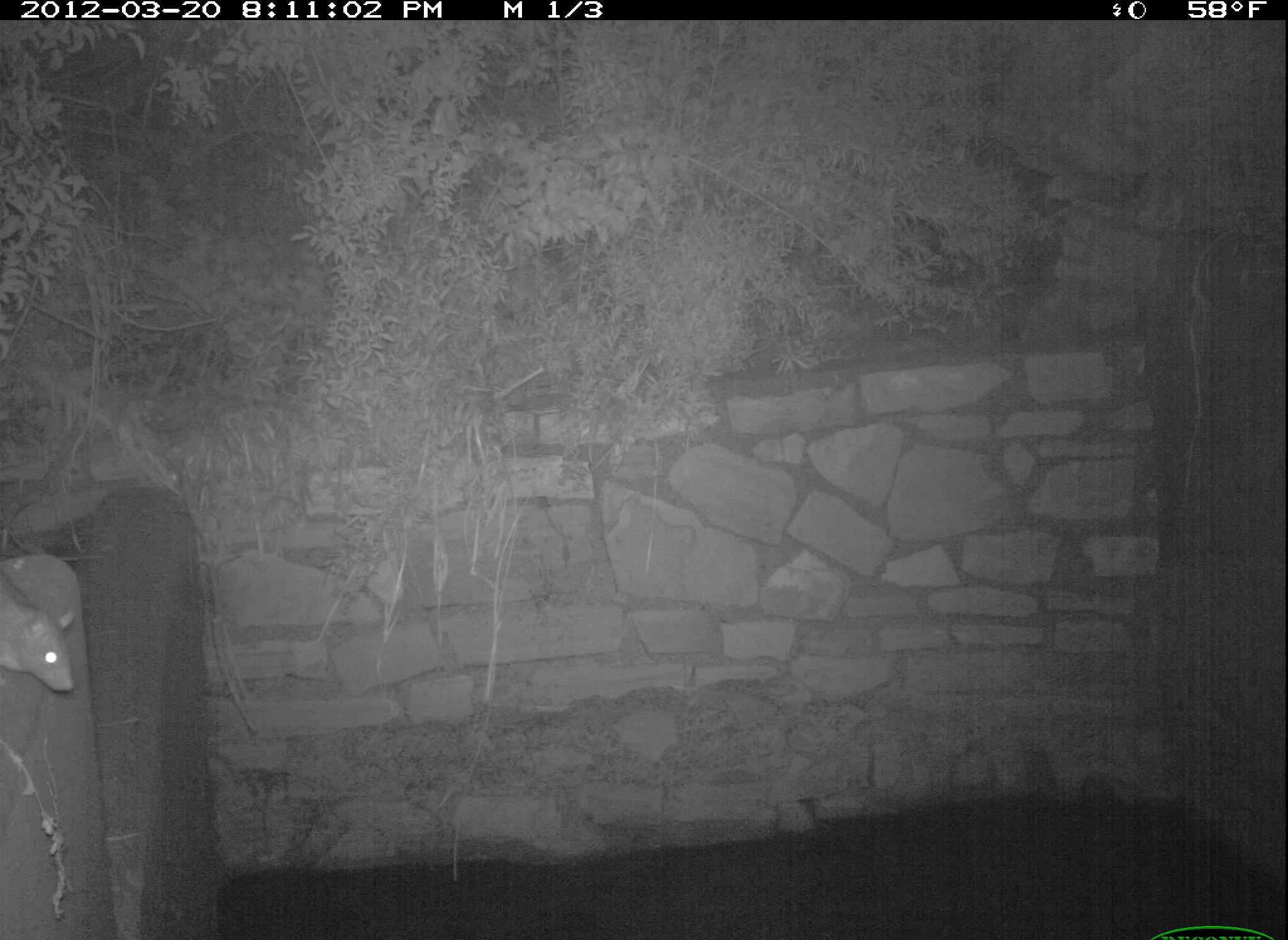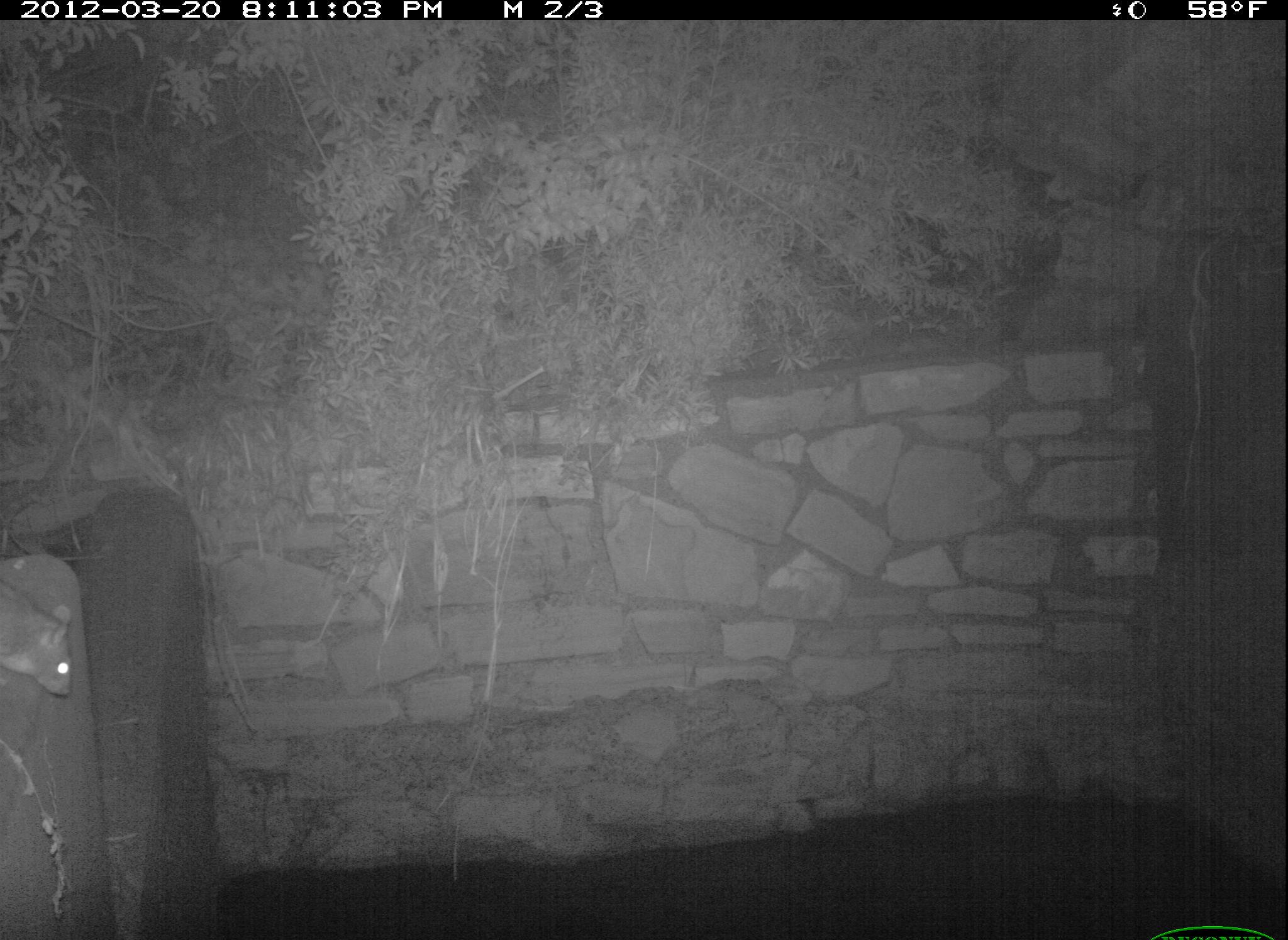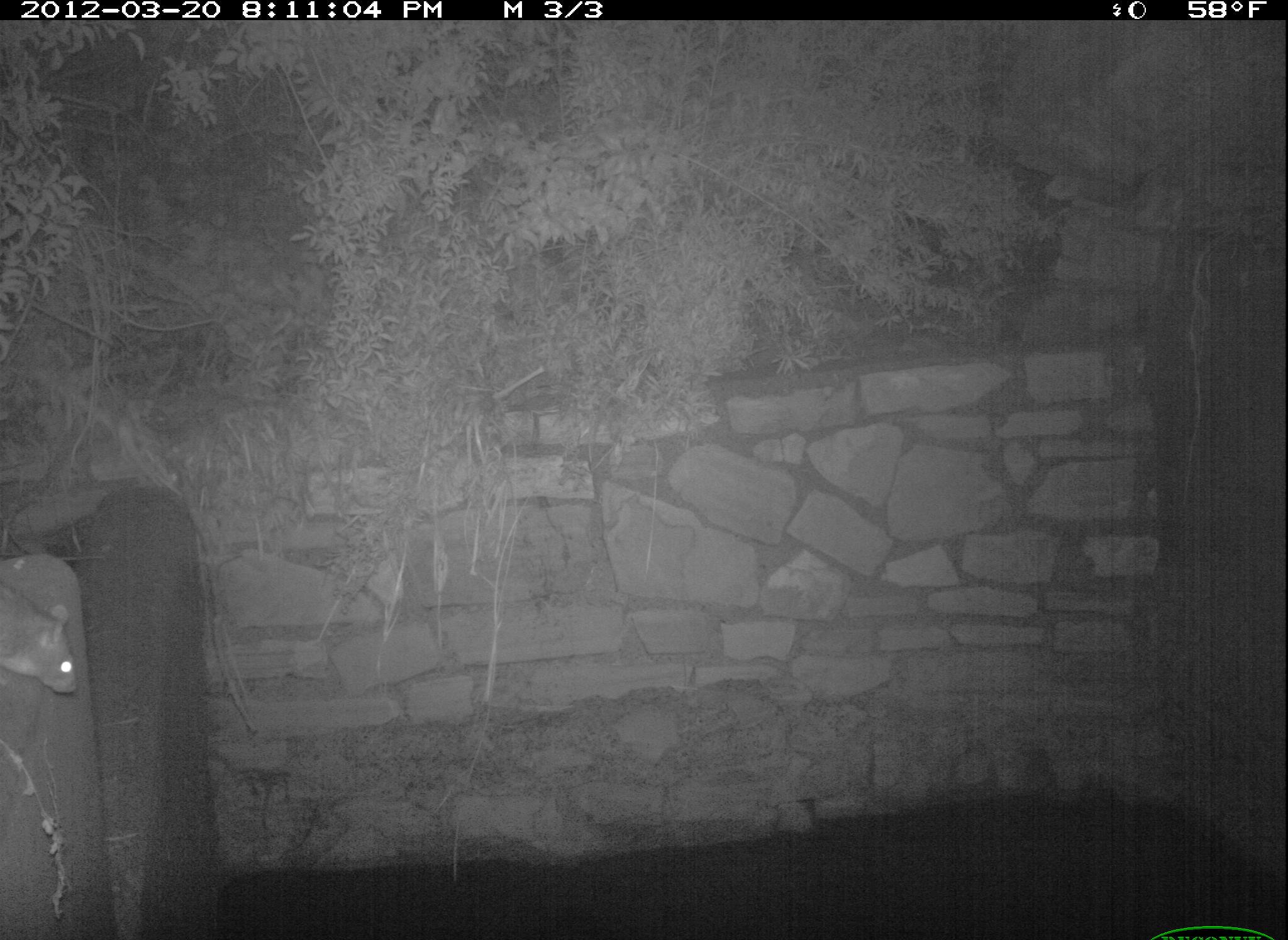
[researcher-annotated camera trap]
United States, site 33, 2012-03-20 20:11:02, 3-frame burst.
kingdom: Animalia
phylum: Chordata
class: Mammalia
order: Rodentia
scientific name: Rodentia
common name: rodent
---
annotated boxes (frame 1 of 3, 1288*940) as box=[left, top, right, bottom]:
rodent: box=[4, 555, 87, 706]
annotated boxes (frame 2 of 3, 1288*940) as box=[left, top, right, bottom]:
rodent: box=[2, 549, 89, 710]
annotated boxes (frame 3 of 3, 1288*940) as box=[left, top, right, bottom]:
rodent: box=[3, 573, 89, 705]